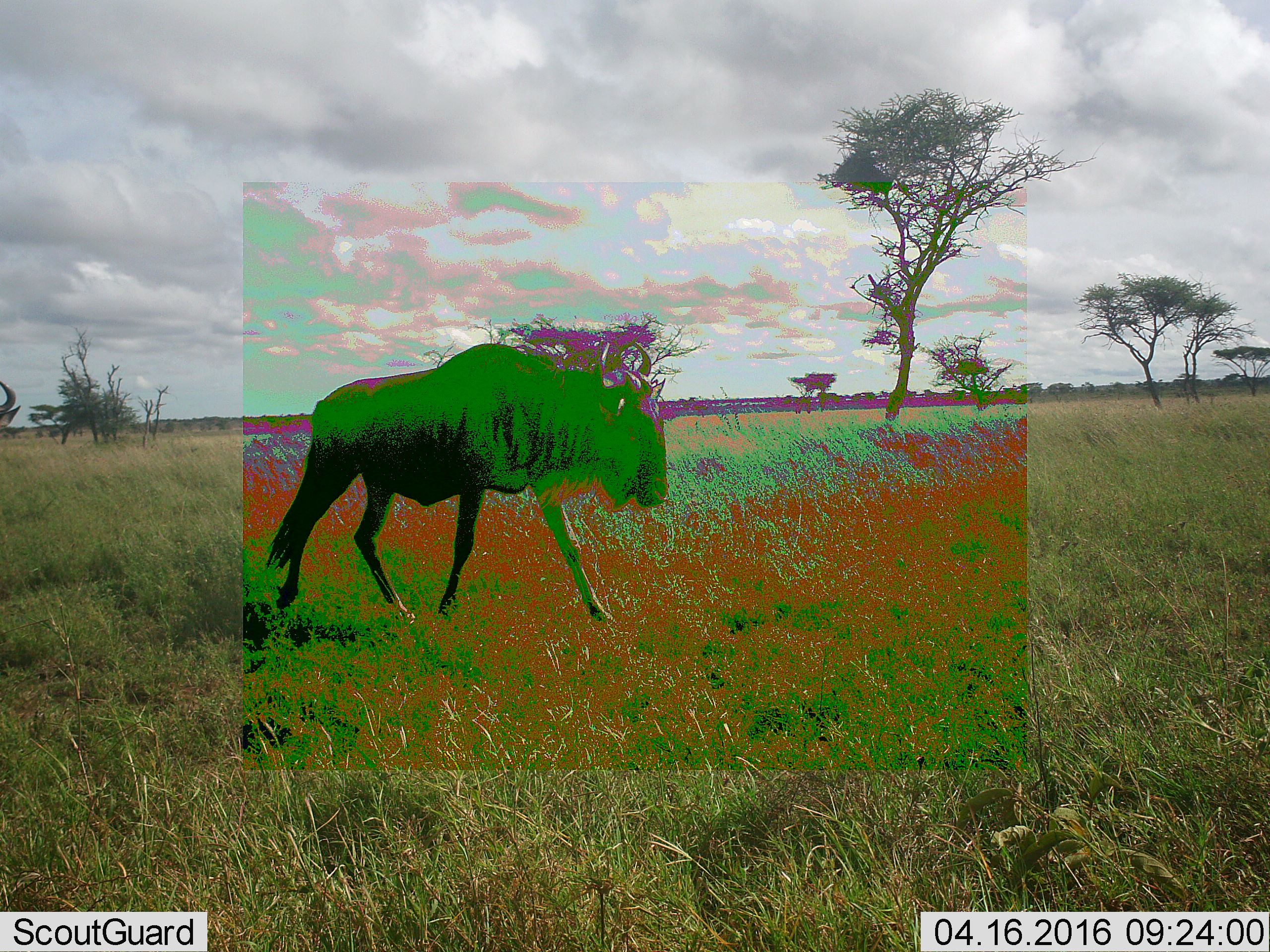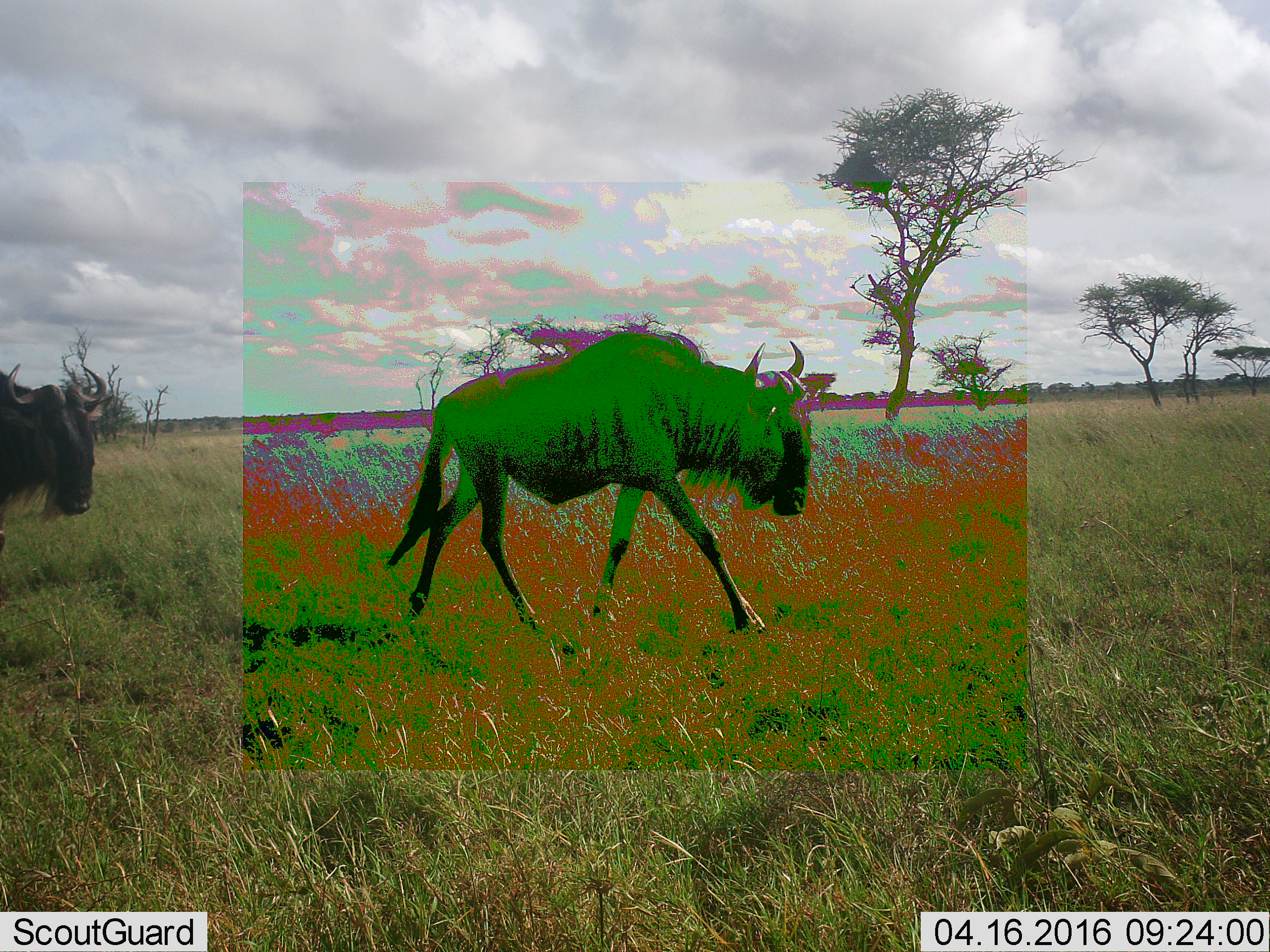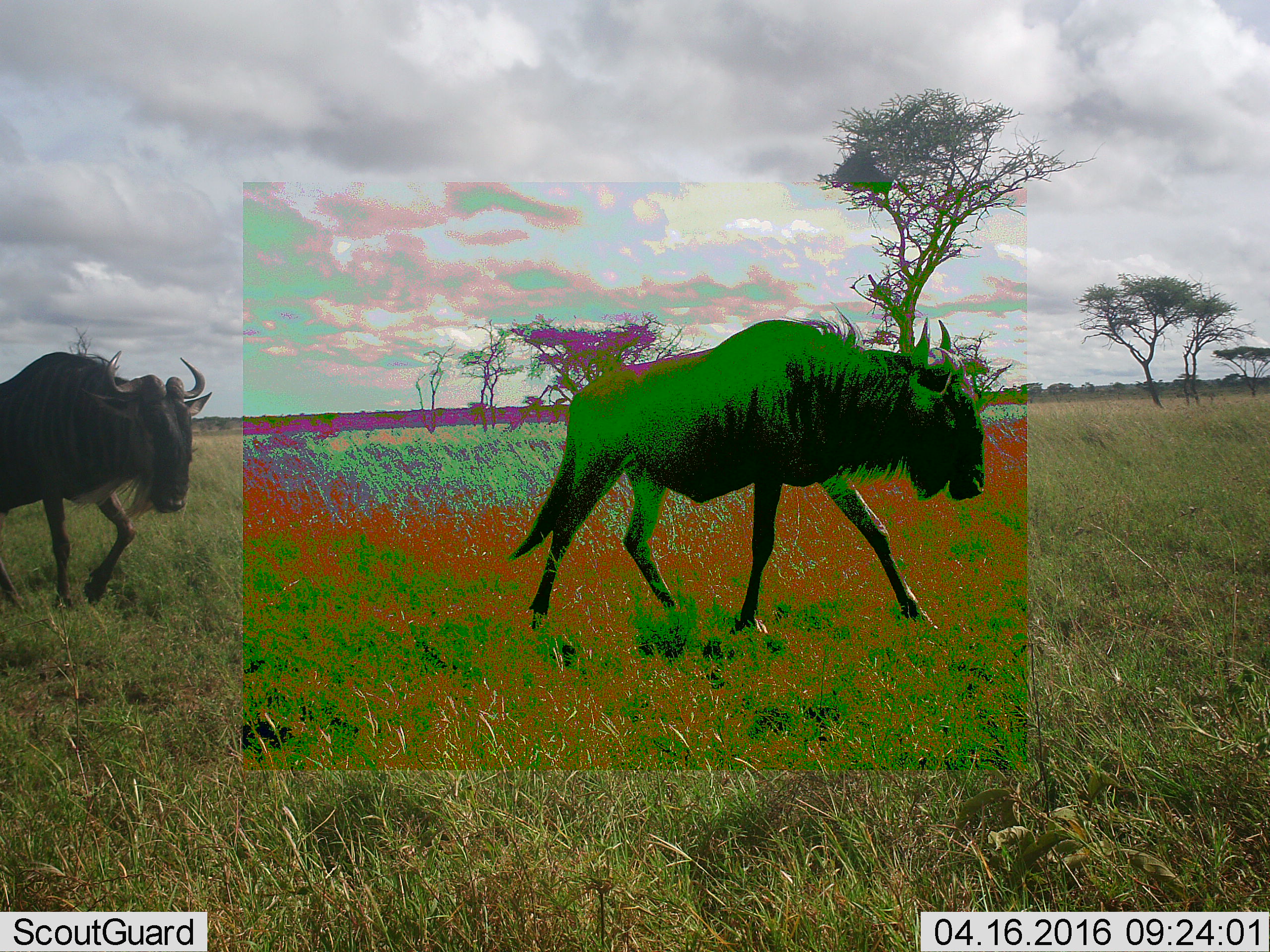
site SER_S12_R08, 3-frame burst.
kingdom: Animalia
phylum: Chordata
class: Mammalia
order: Artiodactyla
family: Bovidae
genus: Connochaetes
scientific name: Connochaetes taurinus taurinus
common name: blue wildebeest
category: wildebeestblue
Wildebeestblue (blue wildebeest) (Connochaetes taurinus taurinus), count 2. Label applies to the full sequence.